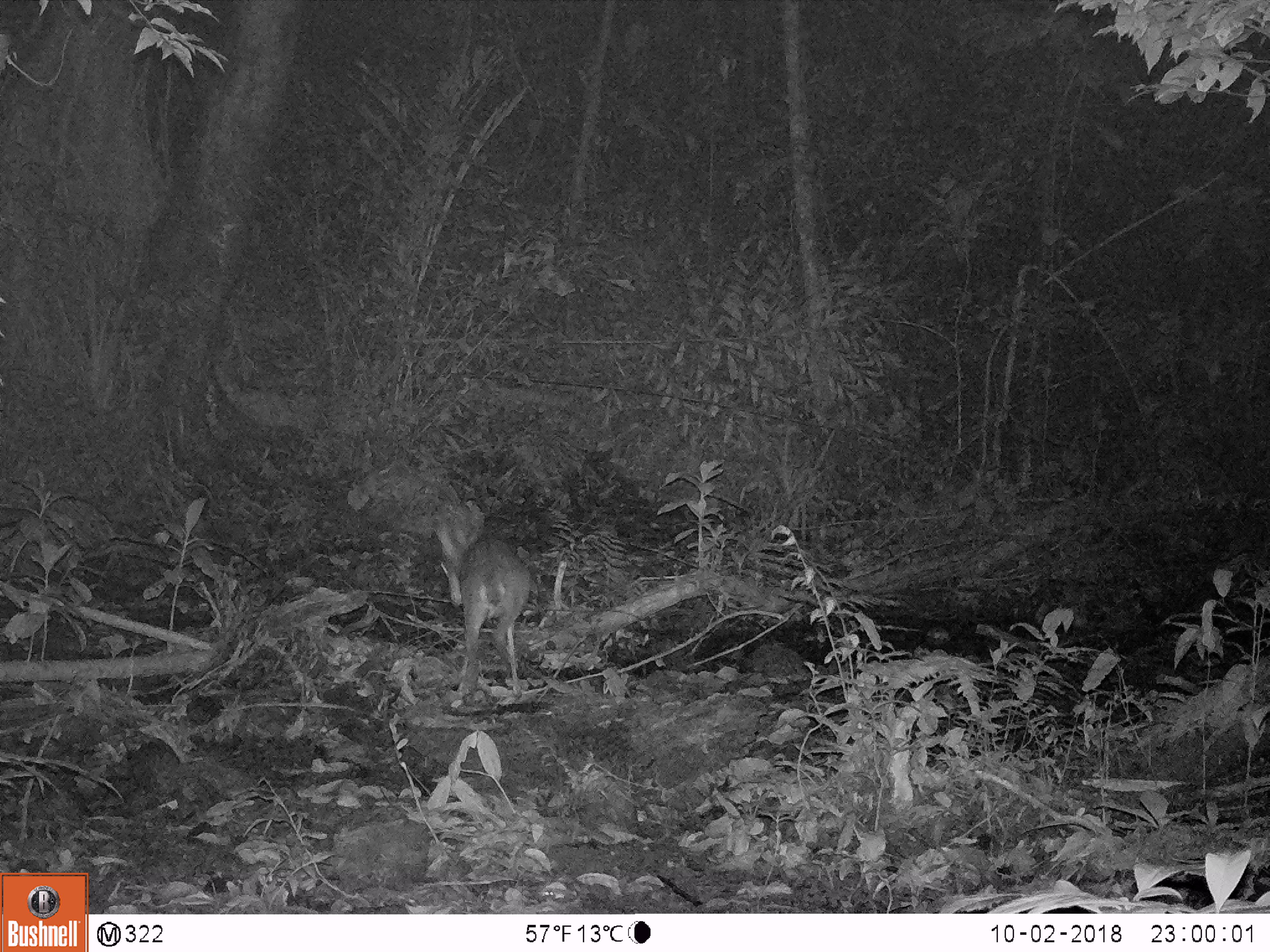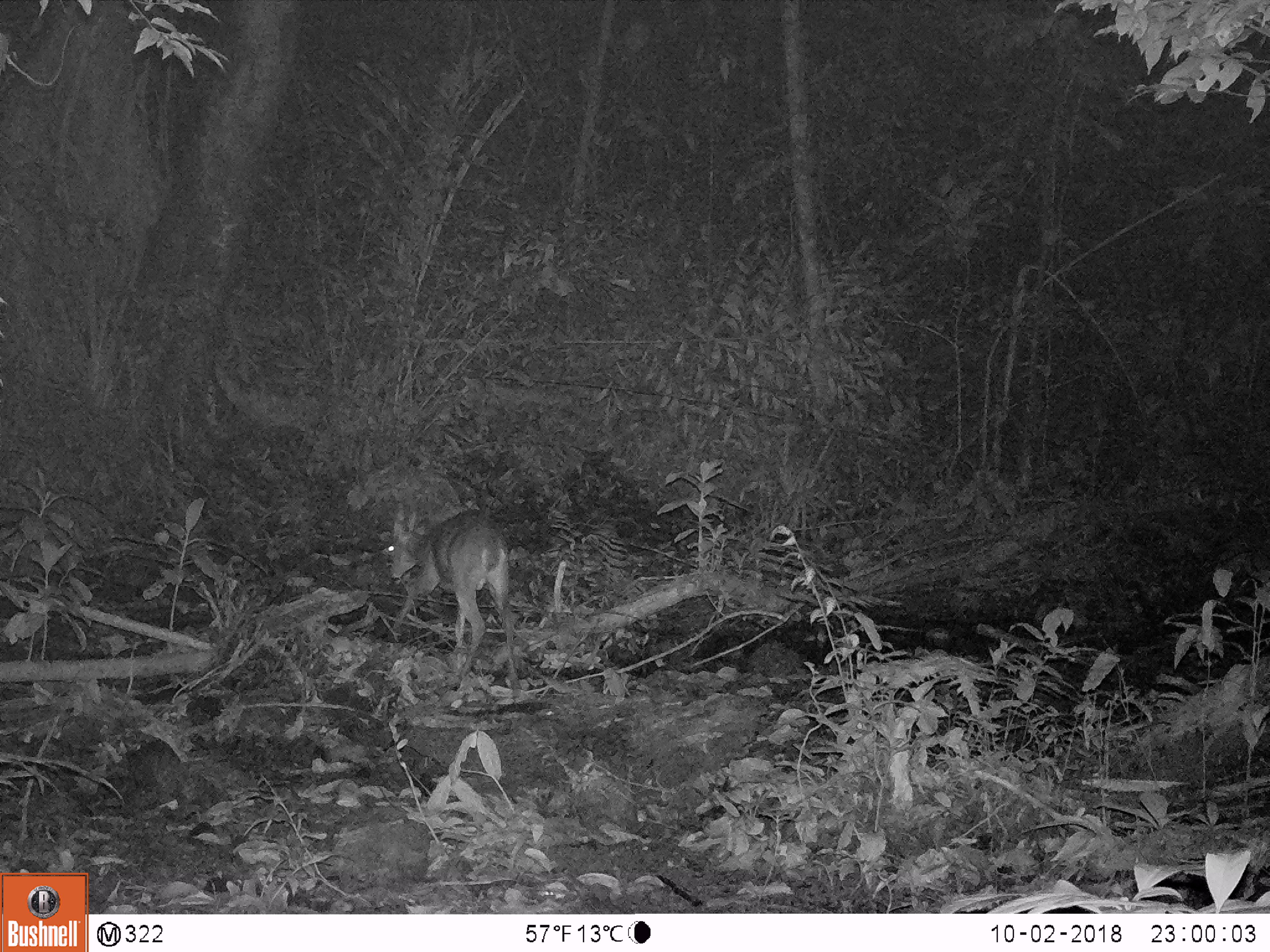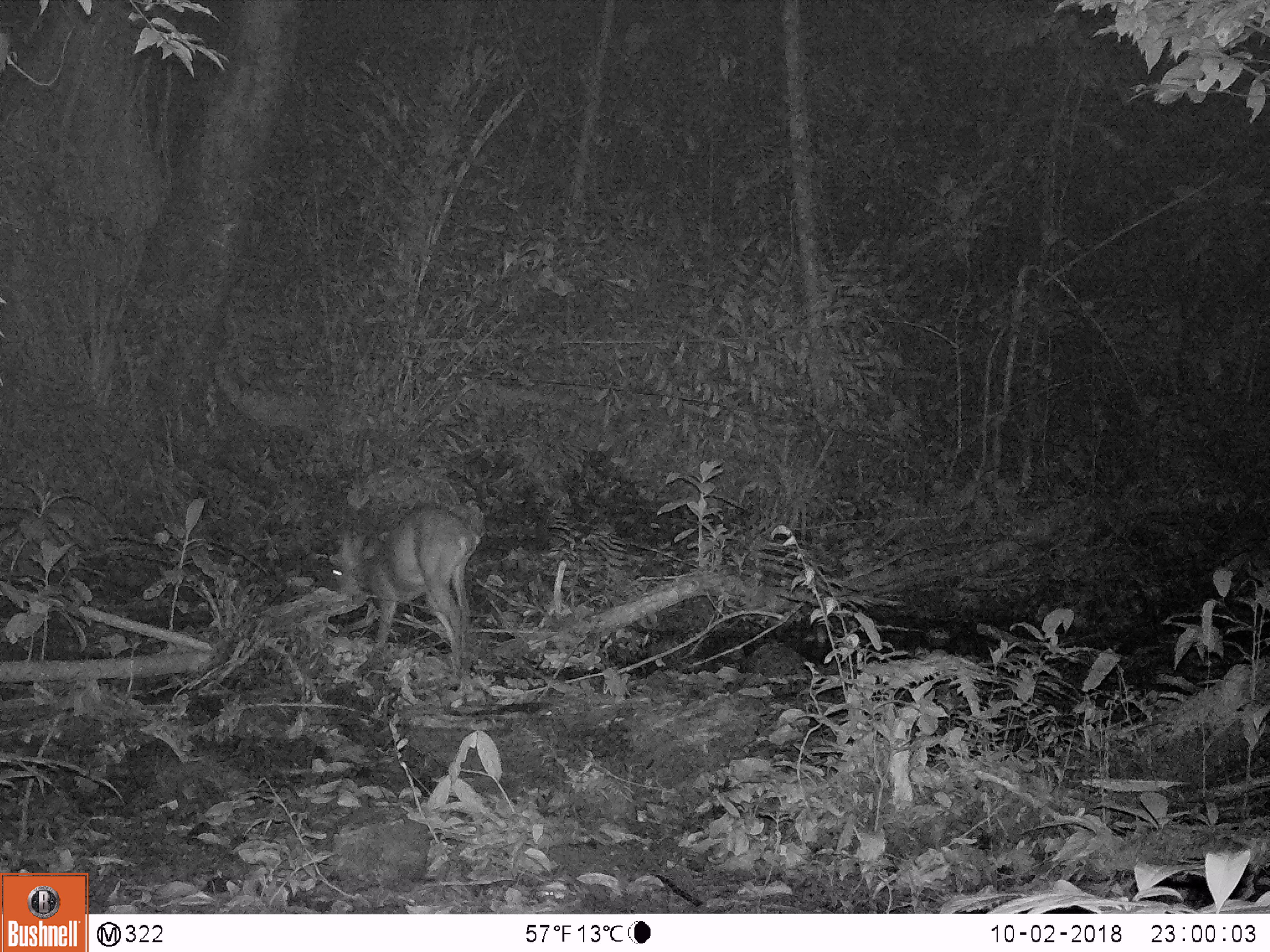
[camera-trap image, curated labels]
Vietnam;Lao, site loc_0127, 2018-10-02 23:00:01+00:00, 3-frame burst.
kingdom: Animalia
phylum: Chordata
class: Mammalia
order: Artiodactyla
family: Cervidae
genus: Muntiacus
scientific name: Muntiacus vuquangensis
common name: large-antlered muntjac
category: large antlered muntjac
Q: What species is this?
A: Large antlered muntjac (large-antlered muntjac) (Muntiacus vuquangensis).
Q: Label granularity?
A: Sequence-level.